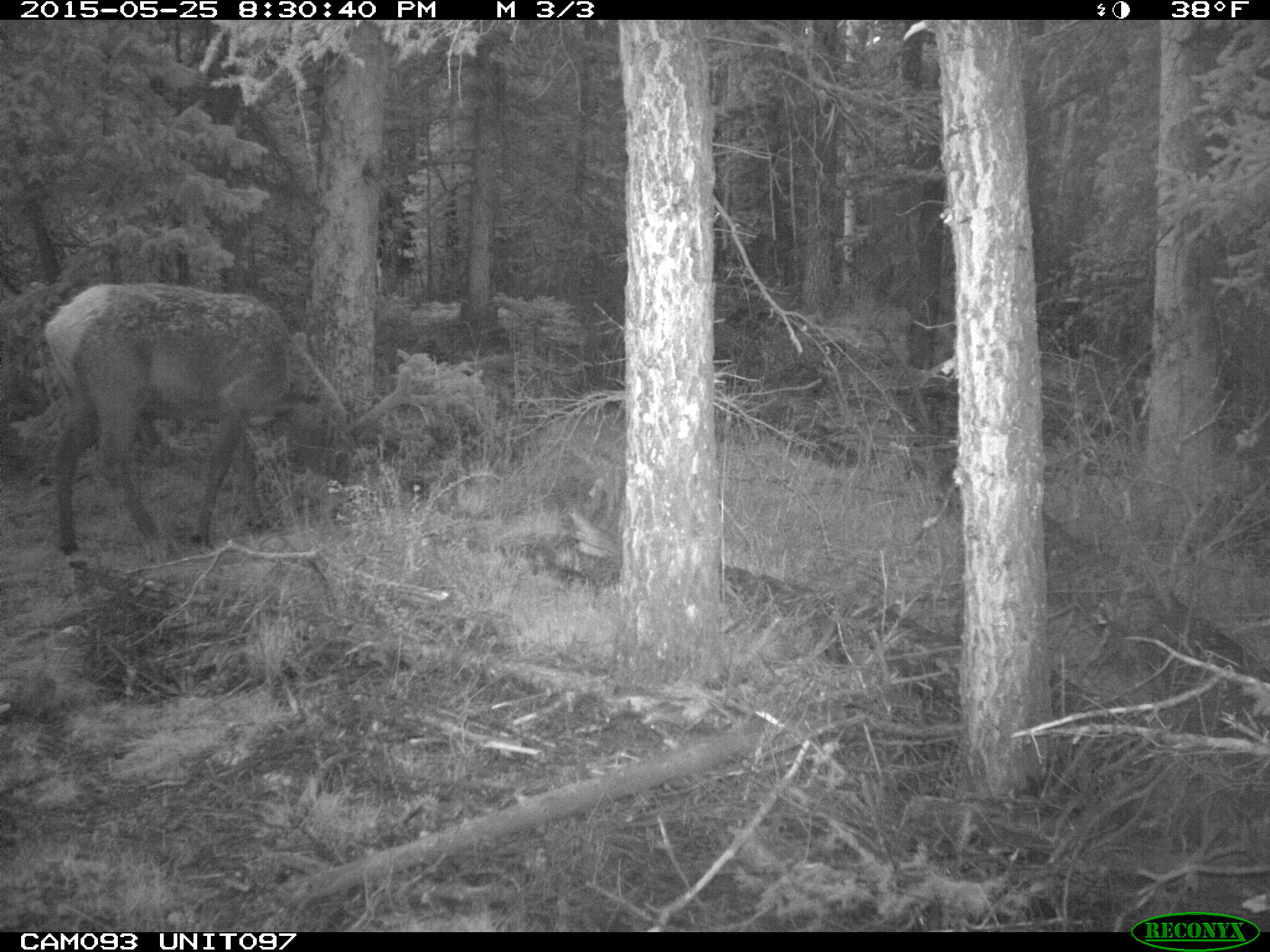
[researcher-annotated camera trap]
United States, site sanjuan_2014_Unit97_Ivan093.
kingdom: Animalia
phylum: Chordata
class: Mammalia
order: Artiodactyla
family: Cervidae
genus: Cervus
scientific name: Cervus elaphus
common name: red deer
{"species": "Cervus elaphus (red deer)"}